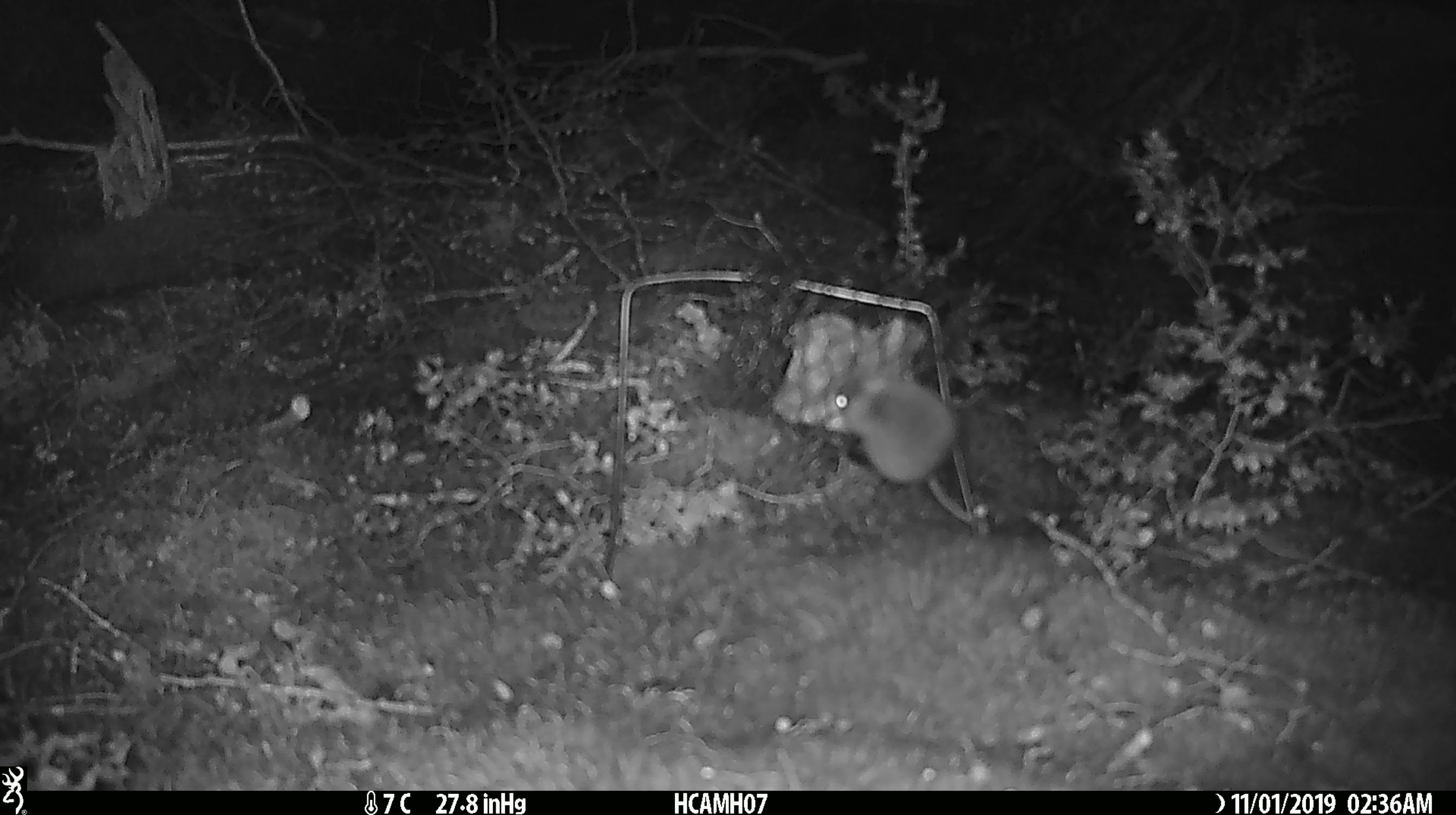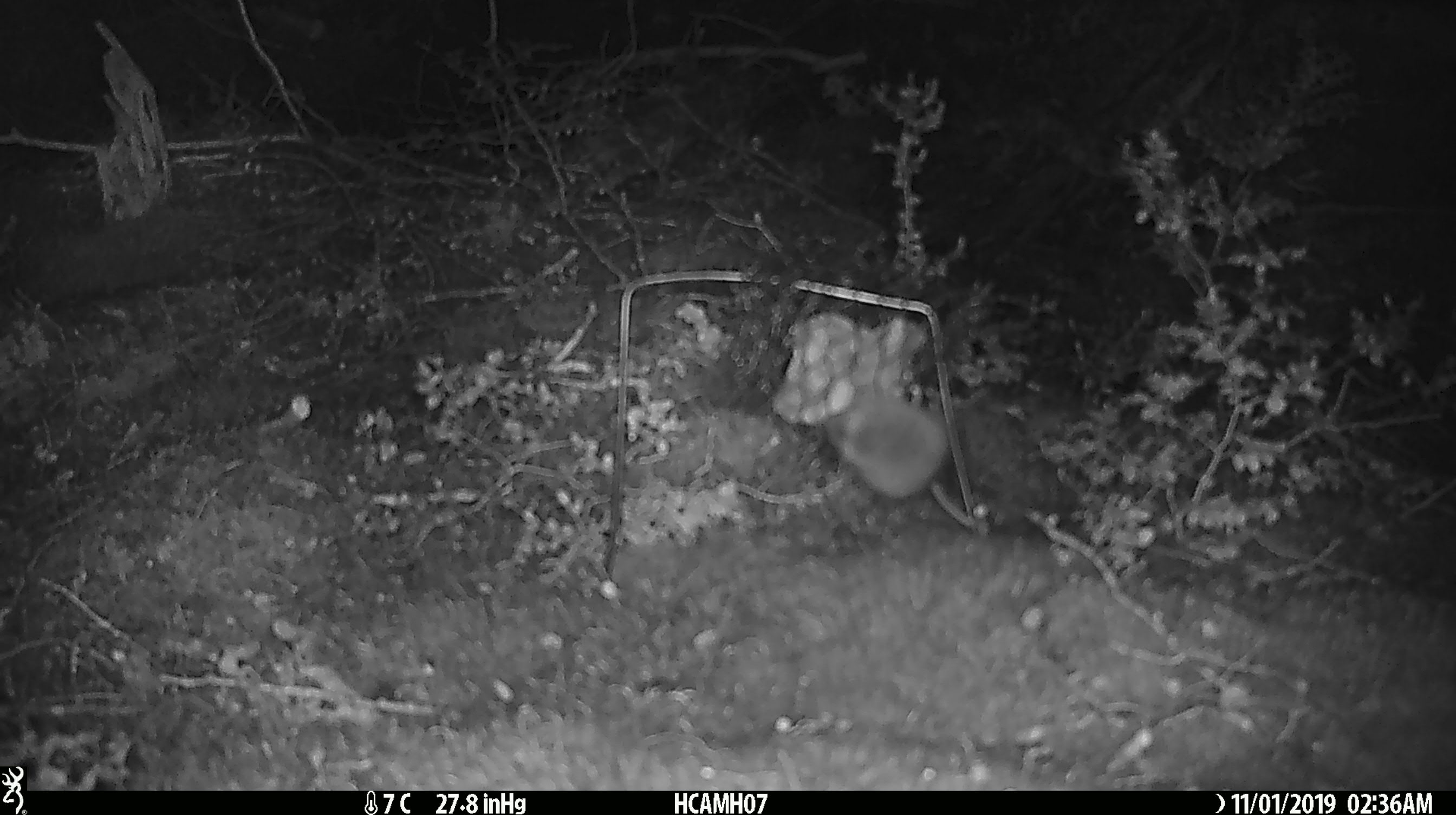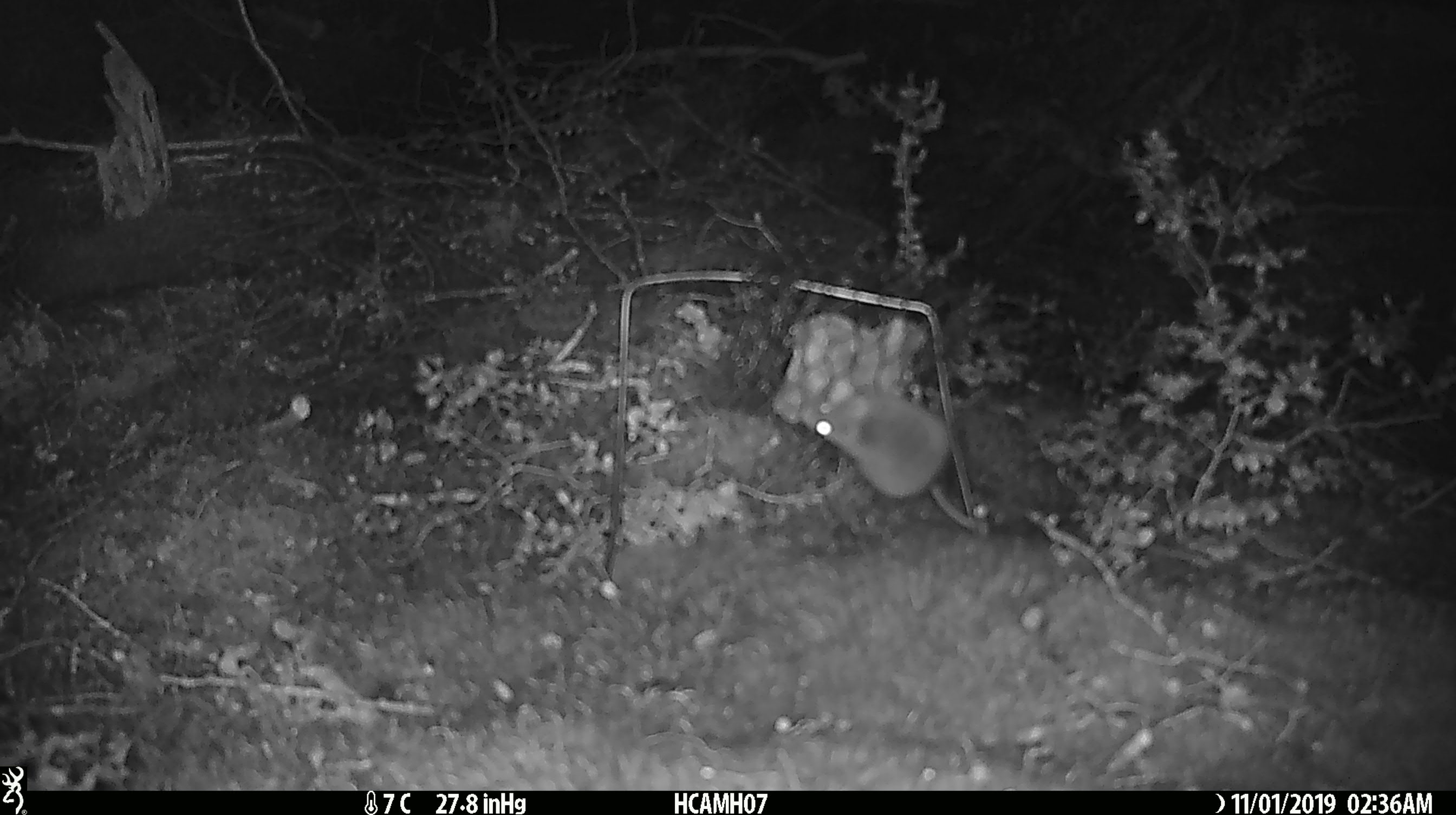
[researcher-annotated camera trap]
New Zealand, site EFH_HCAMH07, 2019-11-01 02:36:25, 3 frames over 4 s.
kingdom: Animalia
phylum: Chordata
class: Mammalia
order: Rodentia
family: Muridae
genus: Mus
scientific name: Mus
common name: mouse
Mouse (Mus).